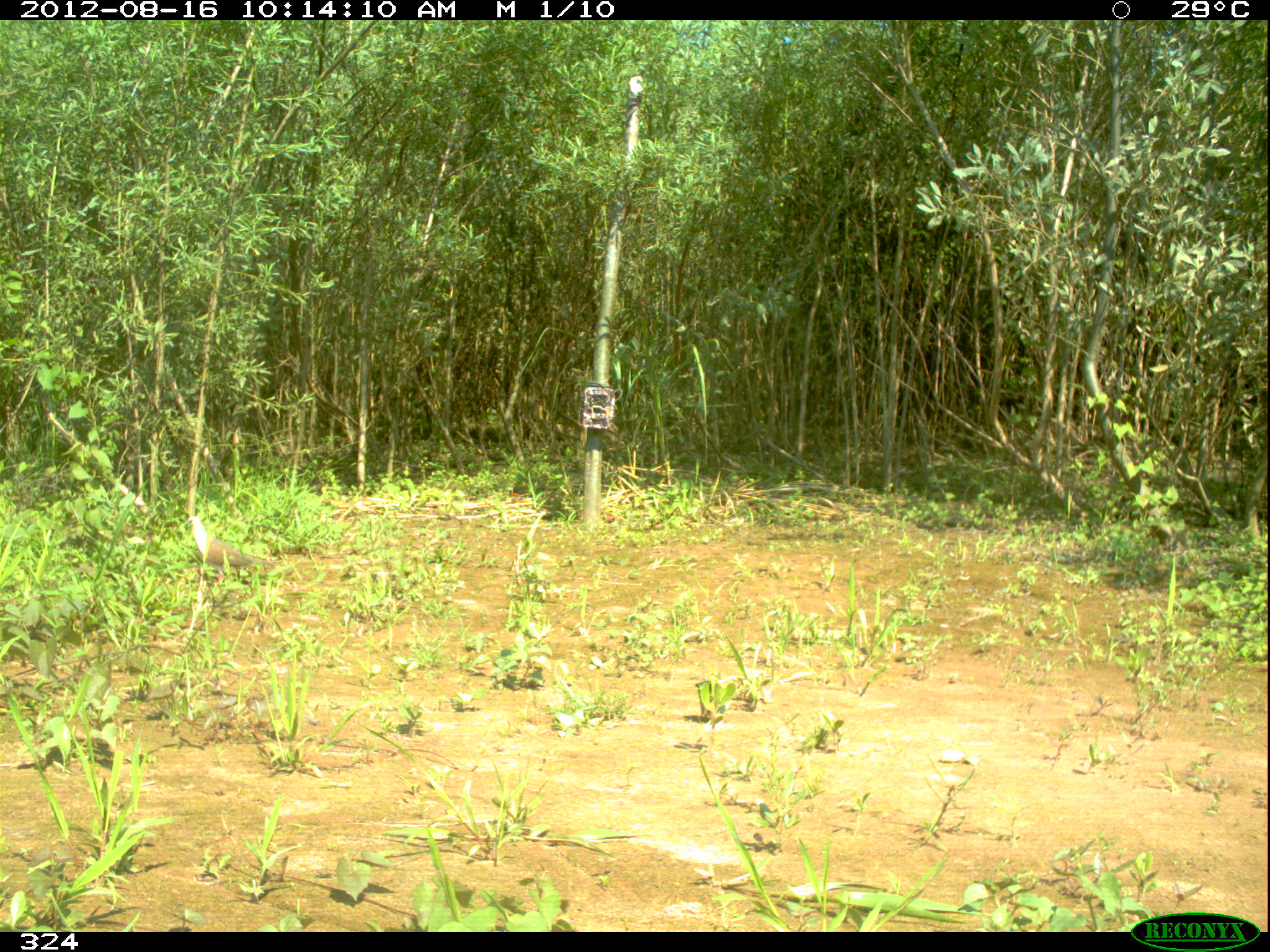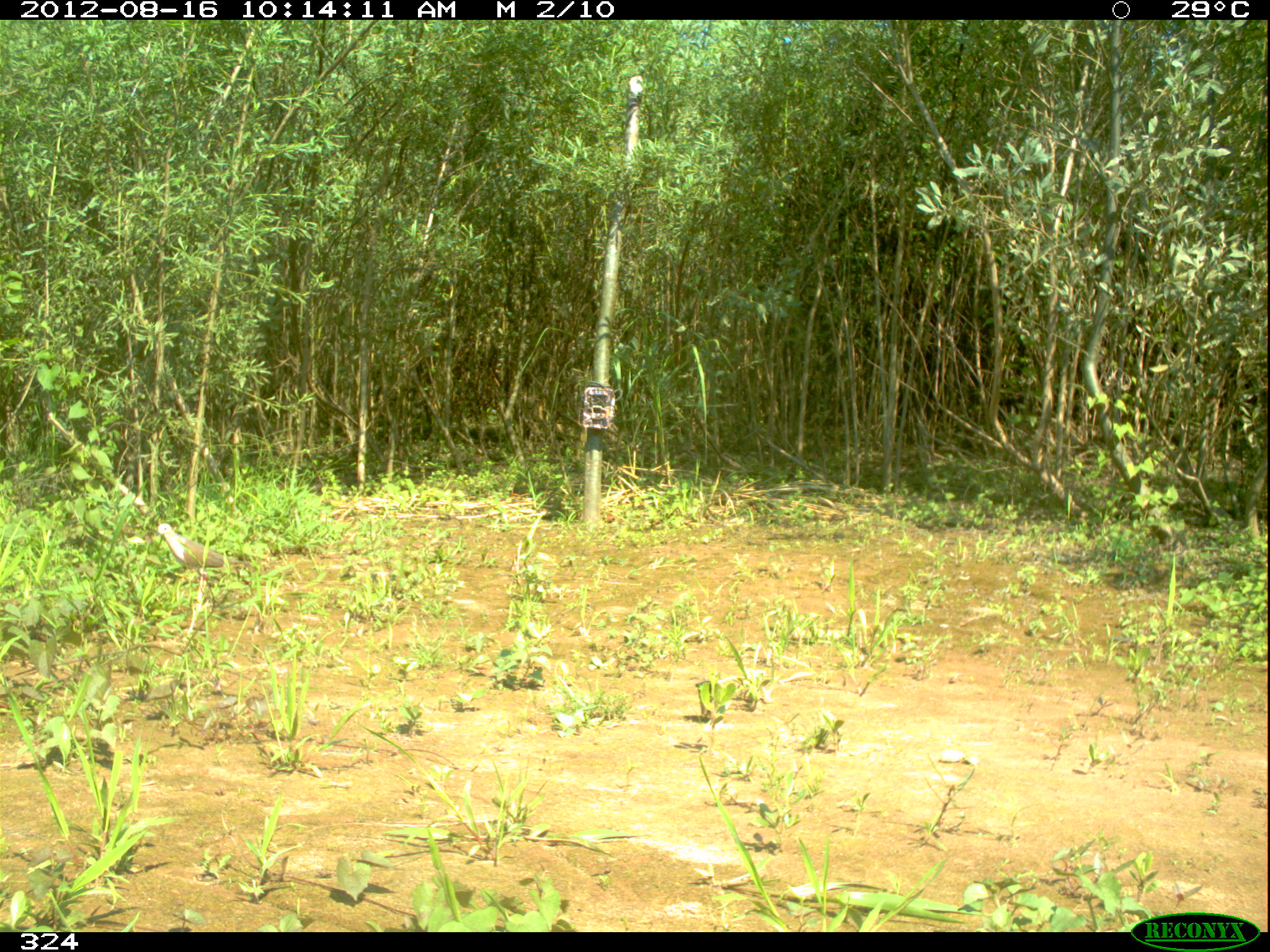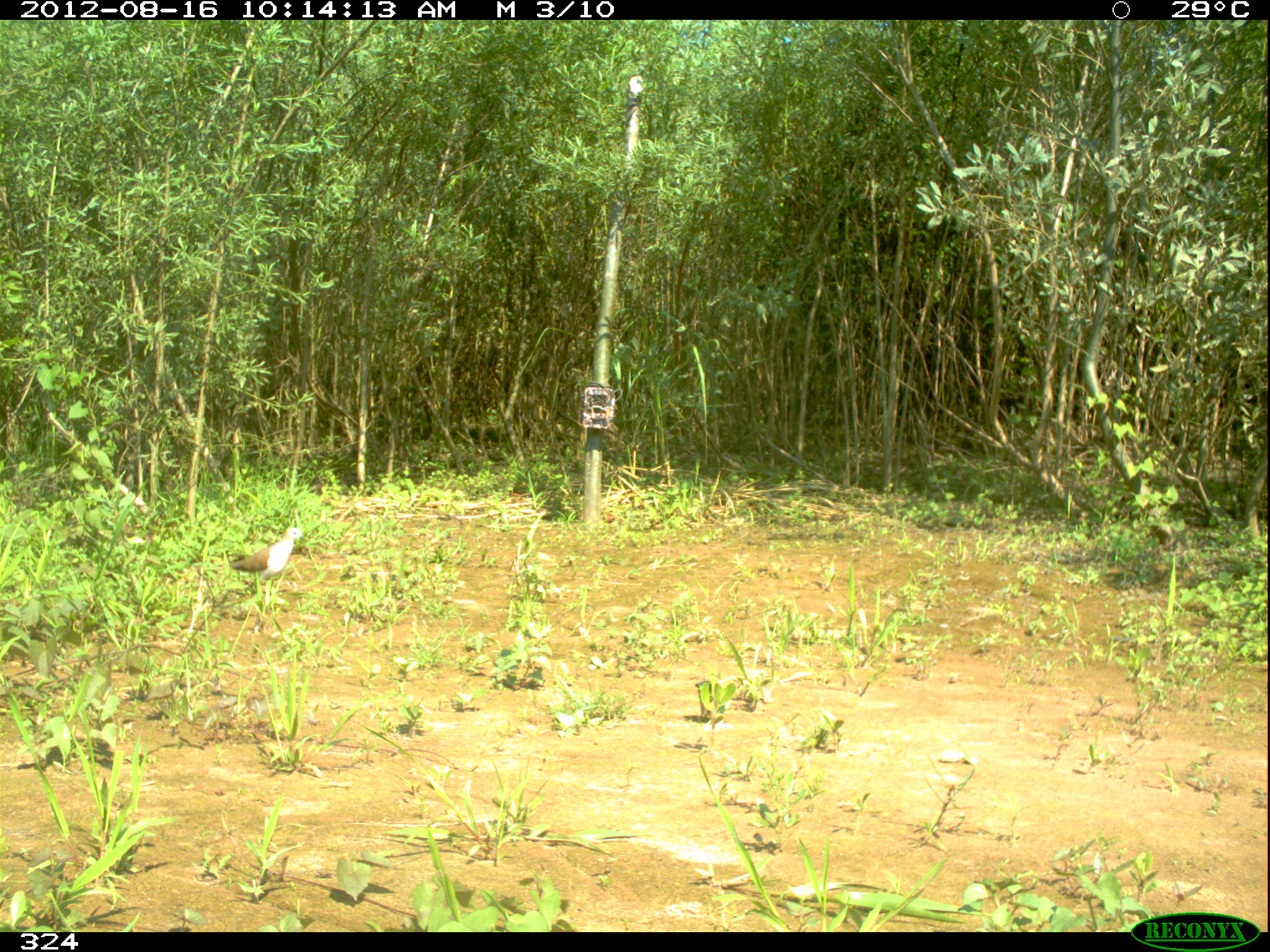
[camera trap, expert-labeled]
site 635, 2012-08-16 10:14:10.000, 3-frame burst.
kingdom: Animalia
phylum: Chordata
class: Aves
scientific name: Aves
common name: bird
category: unknown bird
Unknown bird (bird) (Aves).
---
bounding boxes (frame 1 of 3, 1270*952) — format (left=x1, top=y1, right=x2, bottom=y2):
unknown bird: (left=184, top=514, right=278, bottom=582)